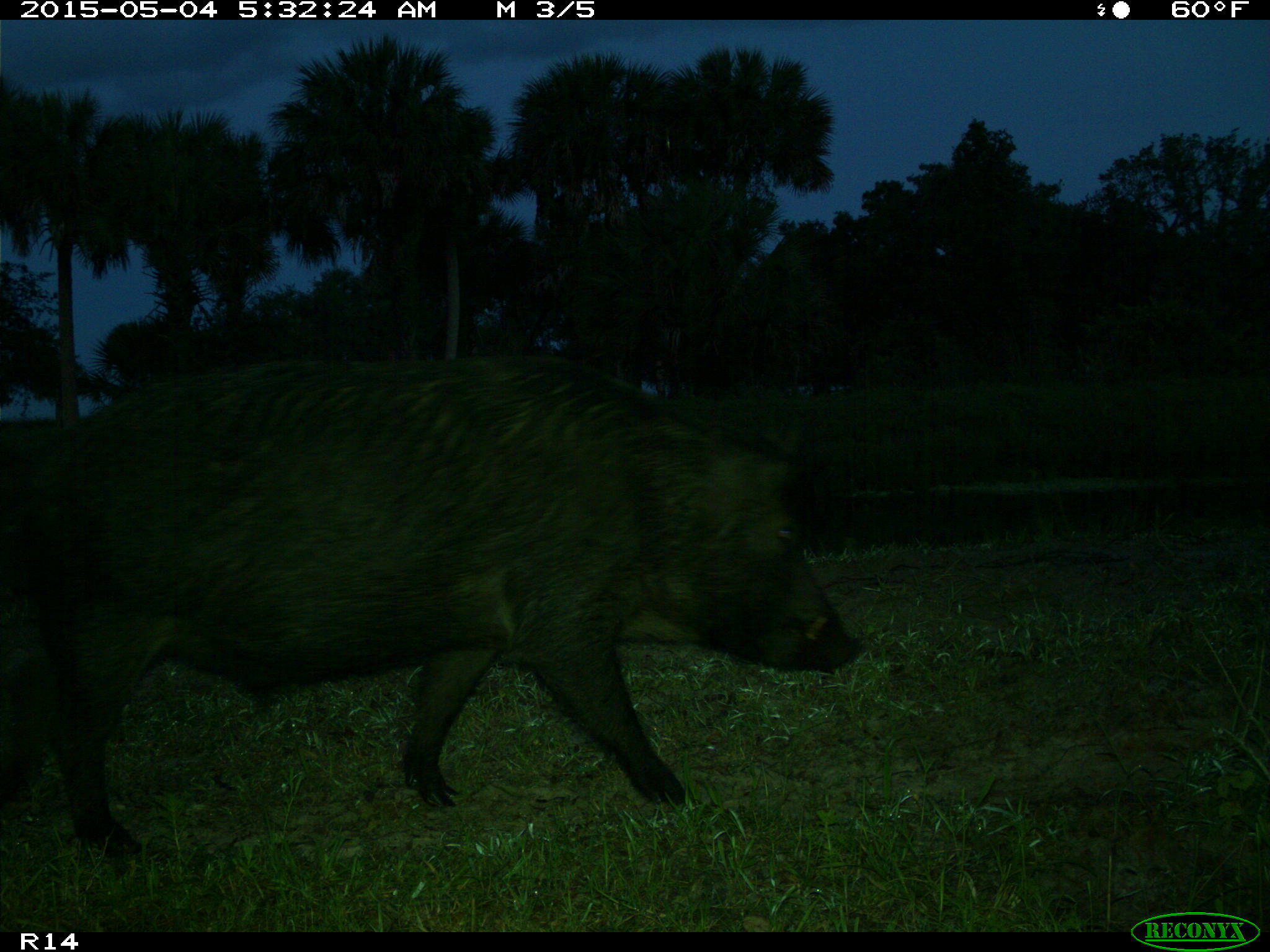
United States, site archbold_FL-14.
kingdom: Animalia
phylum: Chordata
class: Mammalia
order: Artiodactyla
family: Suidae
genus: Sus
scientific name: Sus scrofa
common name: wild boar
Sus scrofa (wild boar).